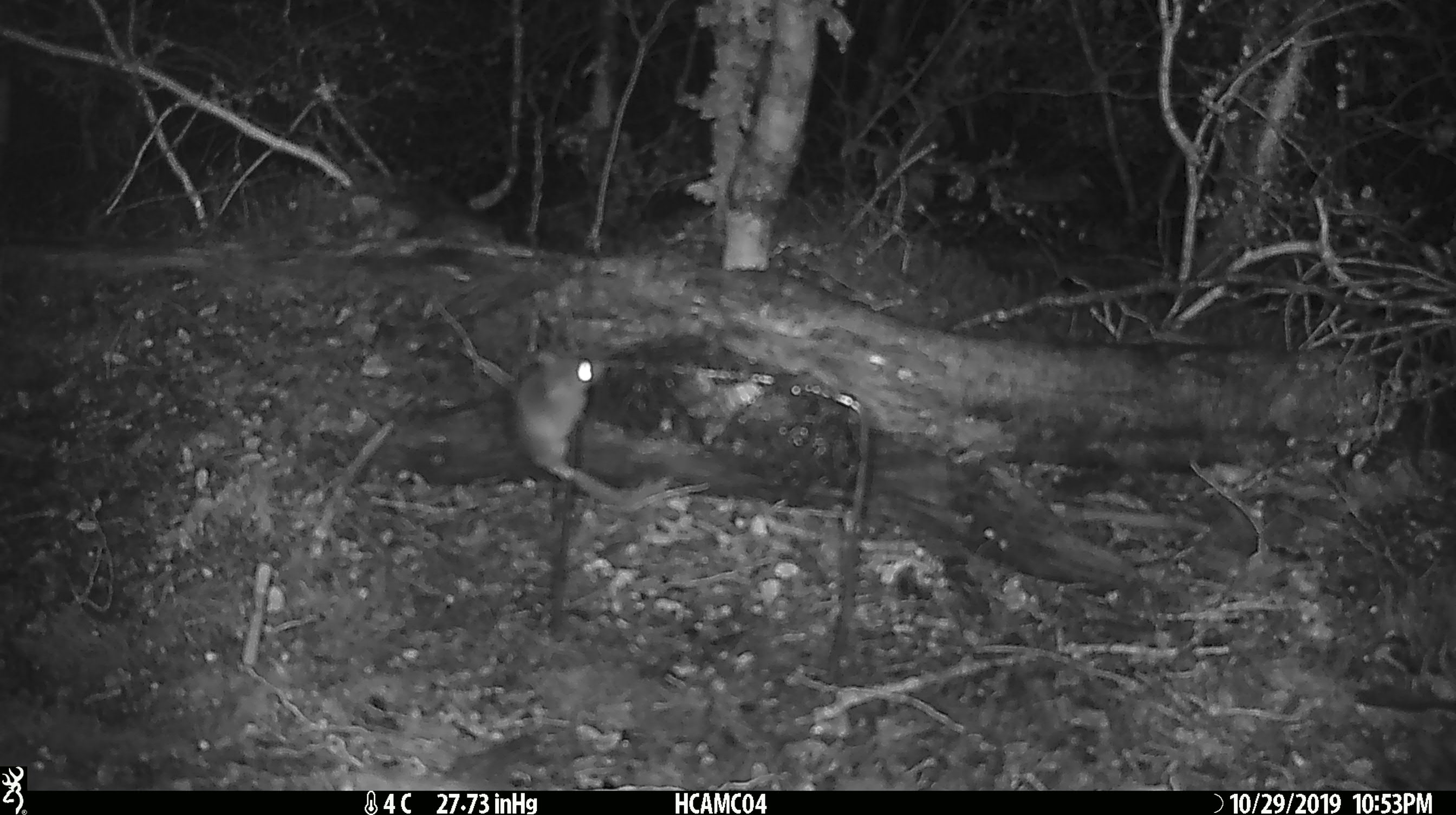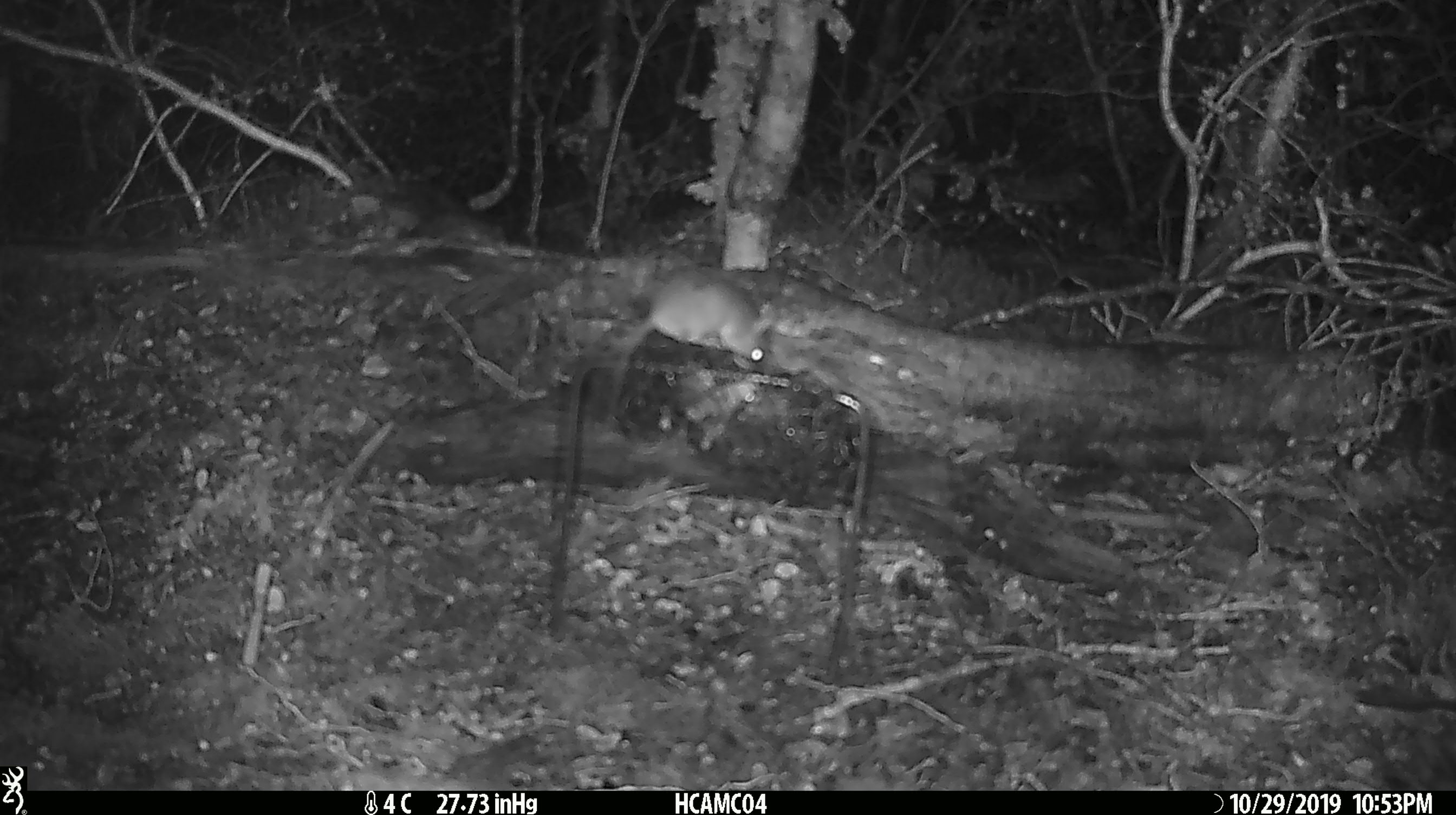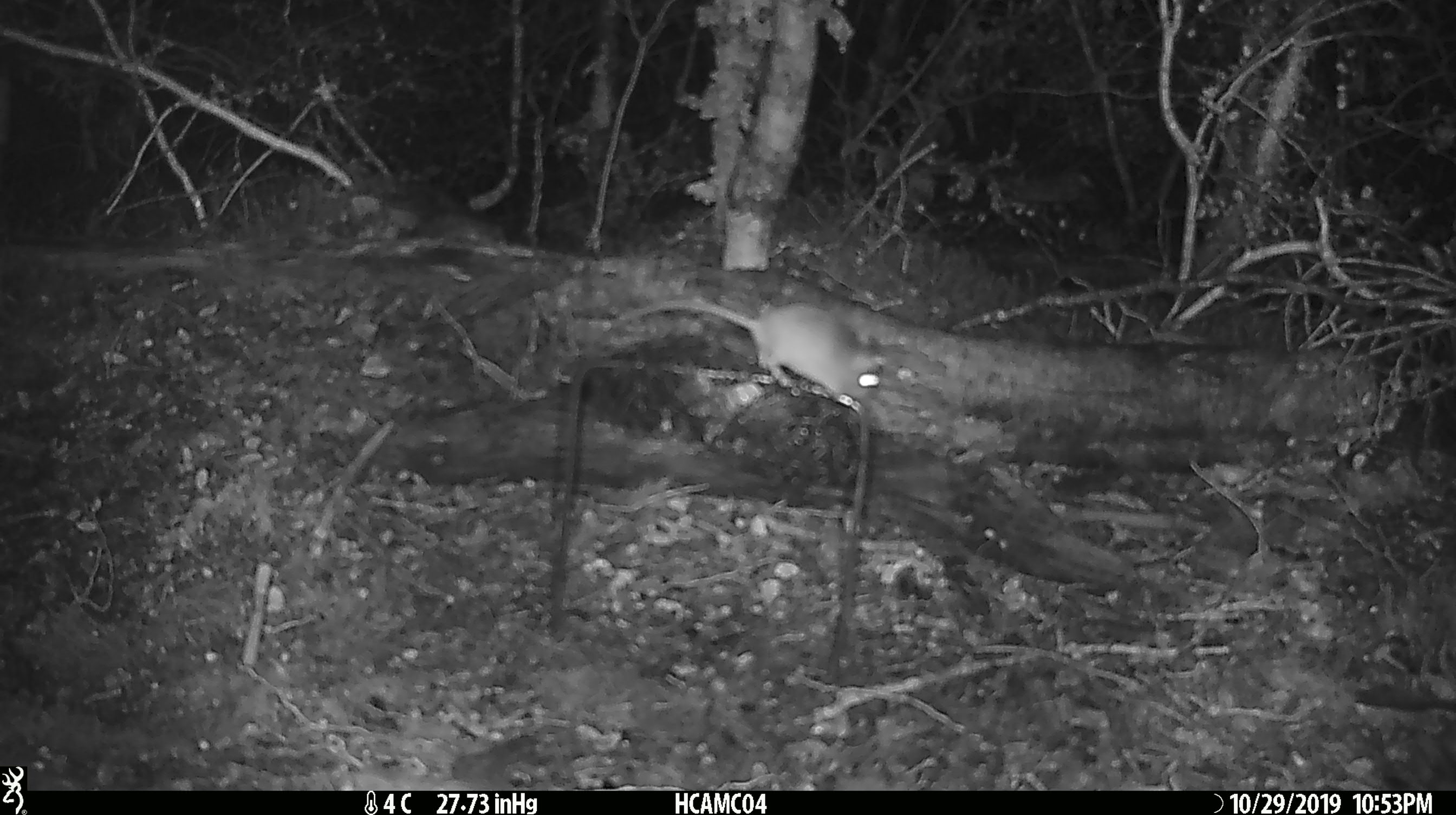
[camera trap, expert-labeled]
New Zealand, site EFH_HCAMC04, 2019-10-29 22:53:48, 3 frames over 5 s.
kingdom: Animalia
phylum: Chordata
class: Mammalia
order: Rodentia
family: Muridae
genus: Mus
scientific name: Mus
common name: mouse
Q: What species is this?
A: Mouse (Mus).